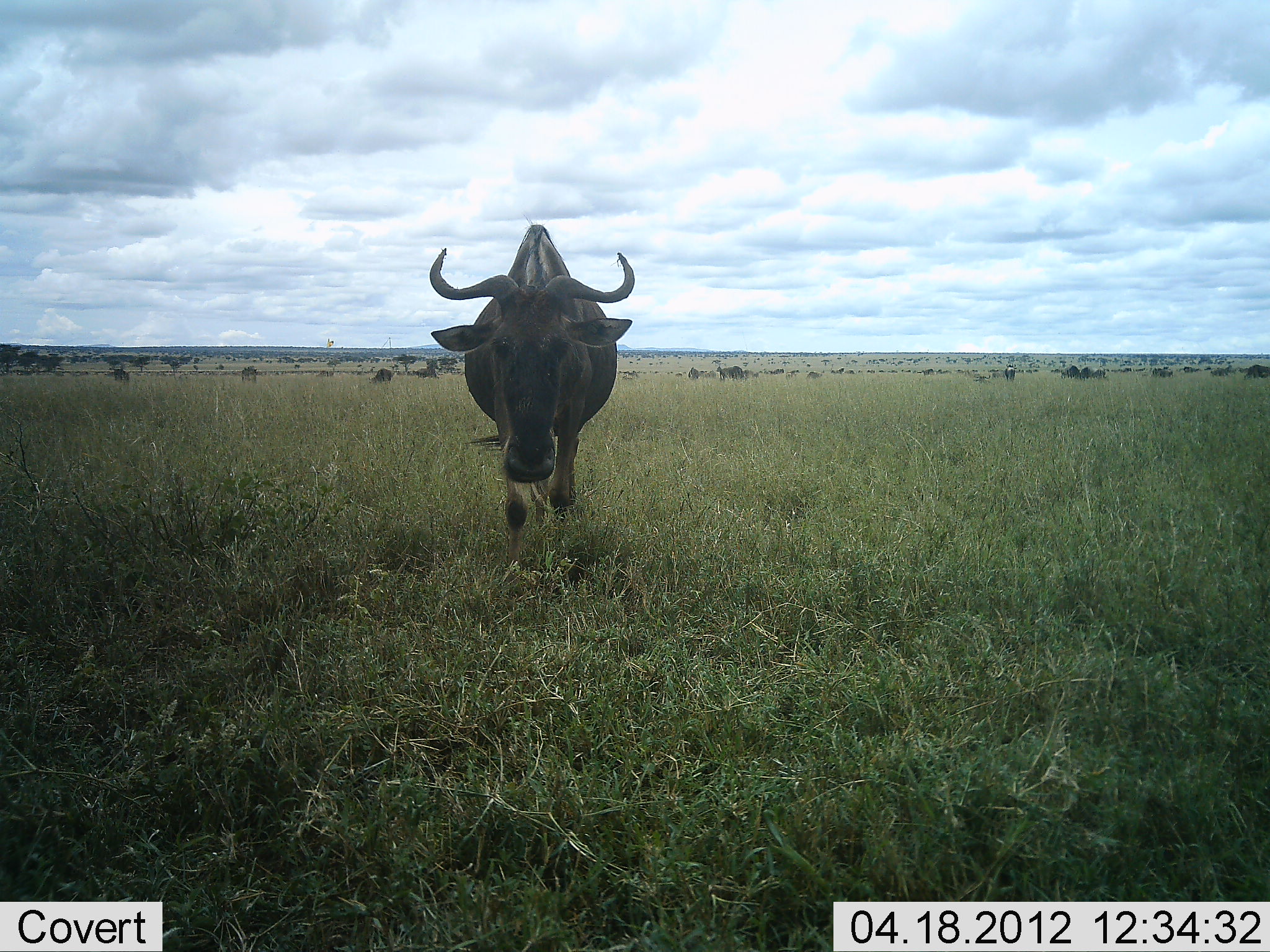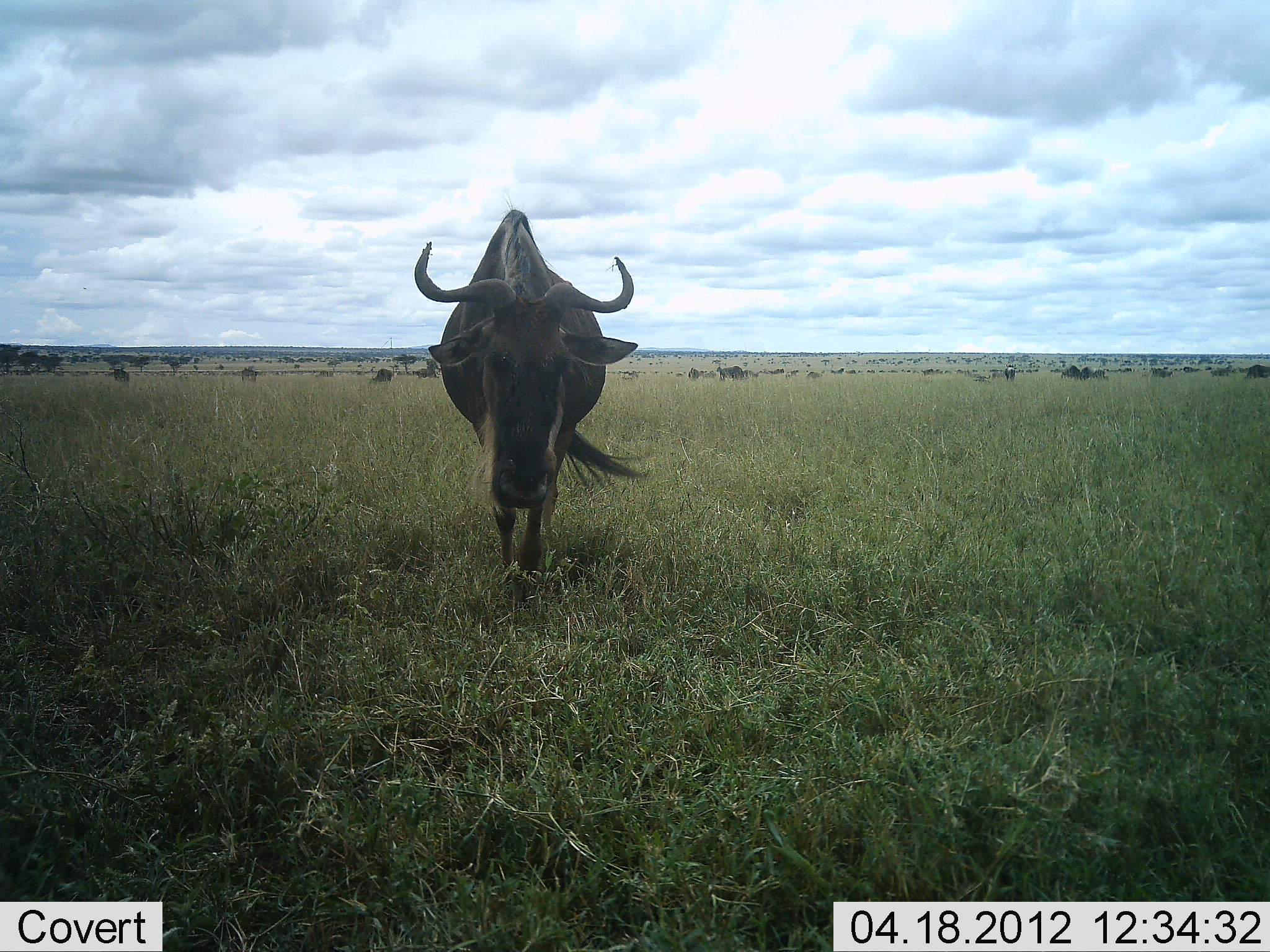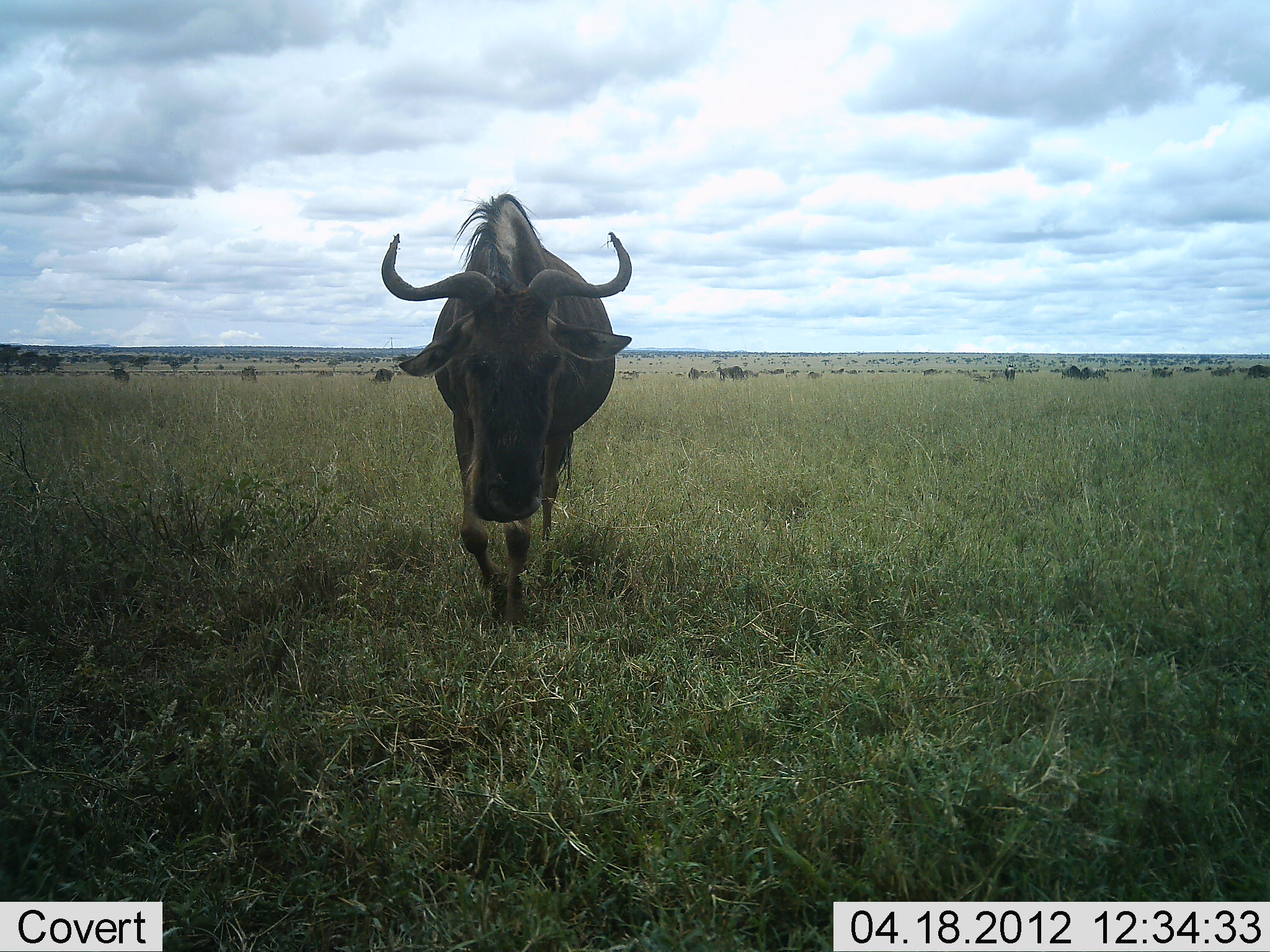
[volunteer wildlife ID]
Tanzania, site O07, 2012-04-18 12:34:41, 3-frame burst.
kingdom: Animalia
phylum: Chordata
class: Mammalia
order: Artiodactyla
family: Bovidae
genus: Connochaetes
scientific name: Connochaetes taurinus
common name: blue wildebeest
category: wildebeest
Wildebeest (blue wildebeest) (Connochaetes taurinus), count 1. Behavior (volunteer vote fractions): standing 16%, resting 0%, moving 87%, interacting 0%. Young present (vote fraction): 0%. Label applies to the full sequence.